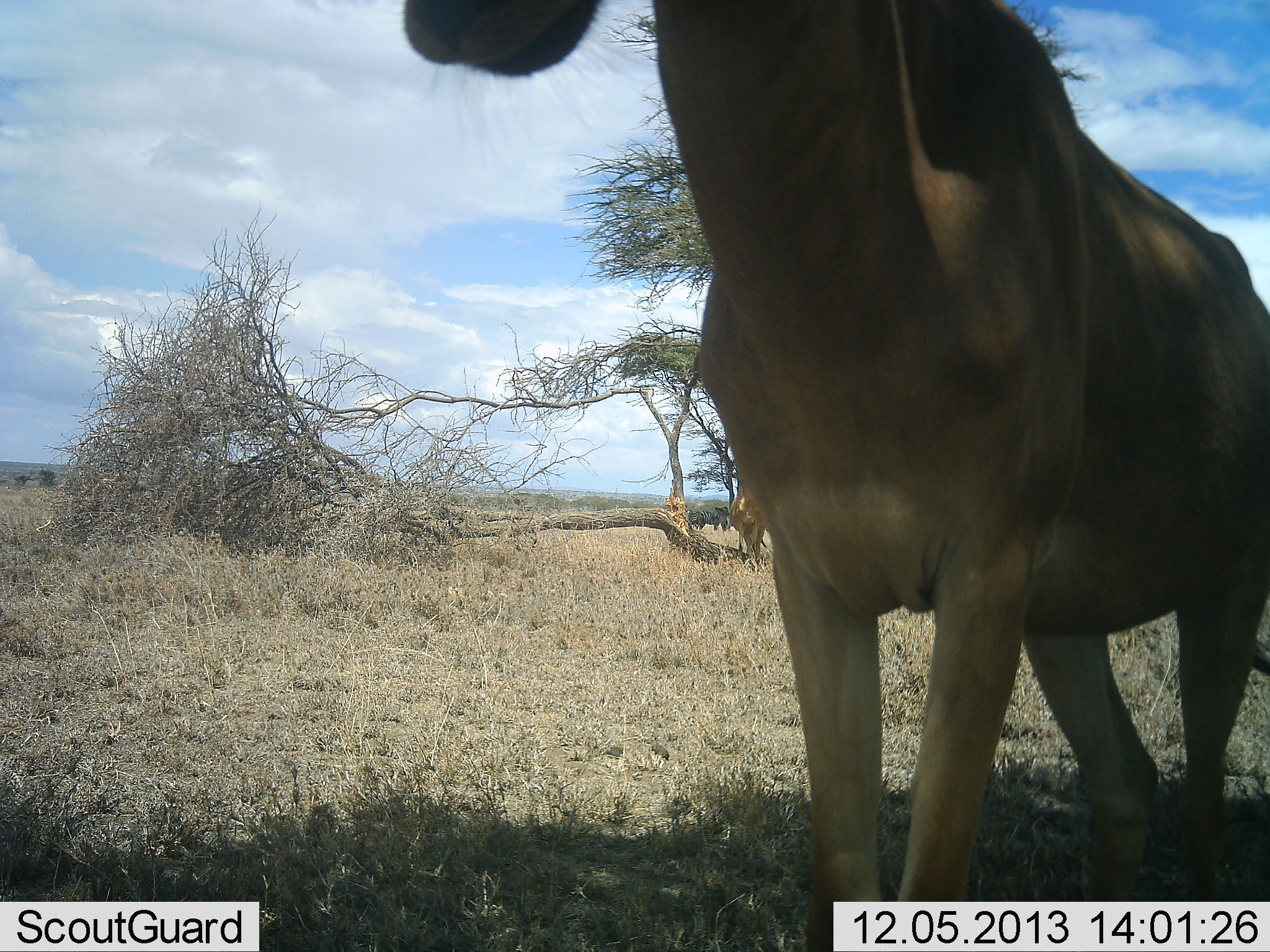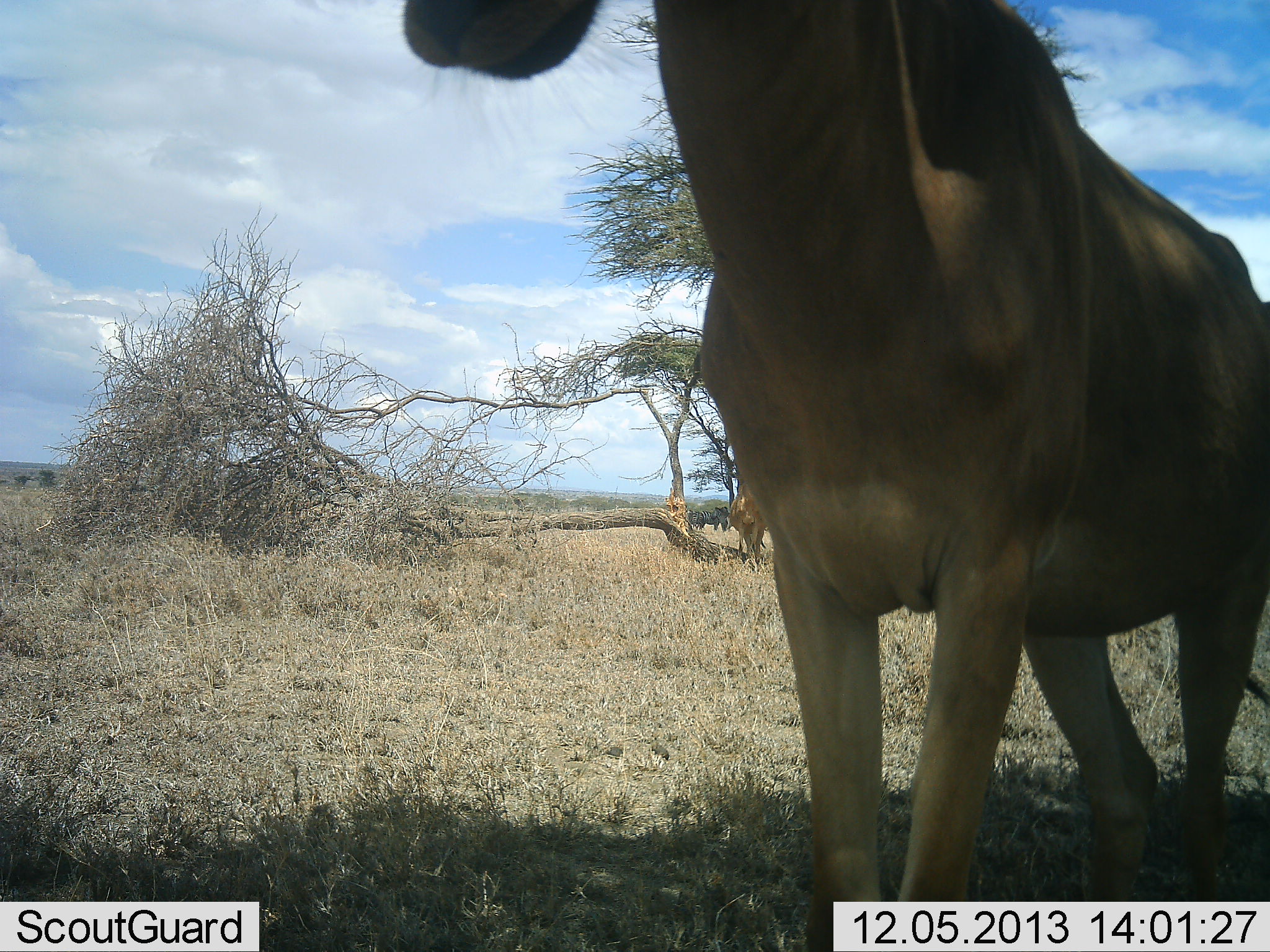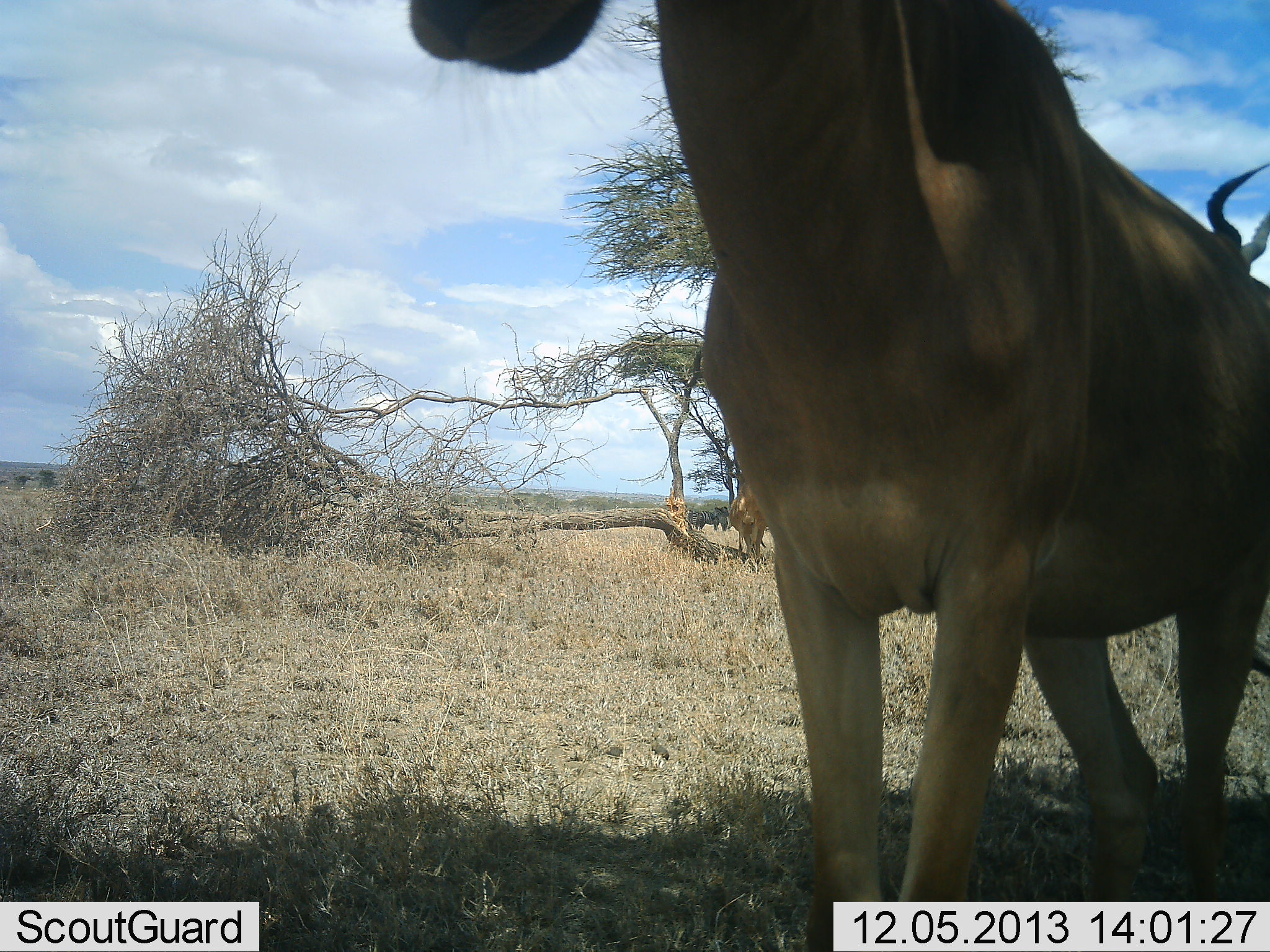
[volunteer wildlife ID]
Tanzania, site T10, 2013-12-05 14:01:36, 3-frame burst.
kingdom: Animalia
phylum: Chordata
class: Mammalia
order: Artiodactyla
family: Bovidae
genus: Alcelaphus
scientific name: Alcelaphus buselaphus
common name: hartebeest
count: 2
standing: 91%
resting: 0%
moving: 18%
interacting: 0%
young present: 0%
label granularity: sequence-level